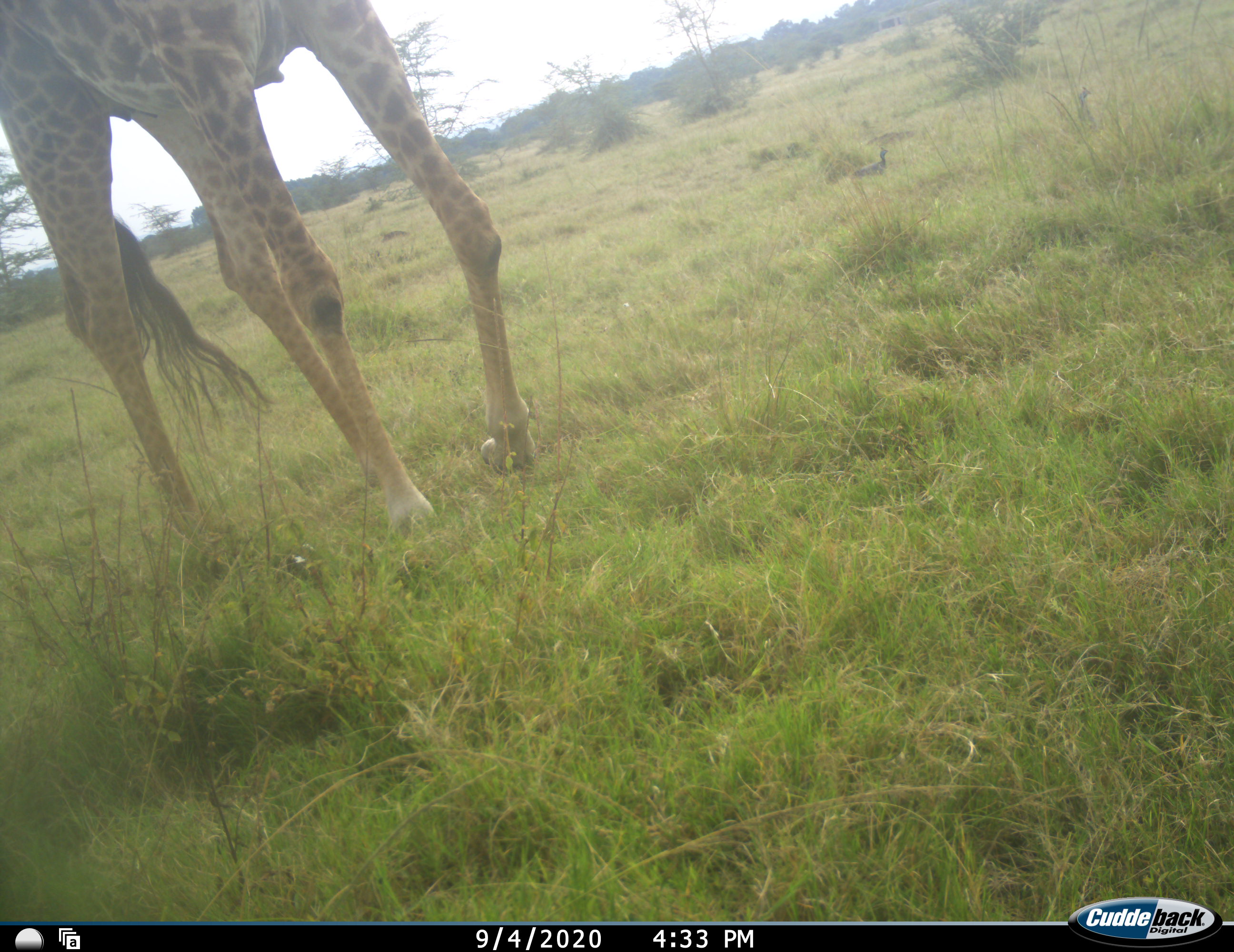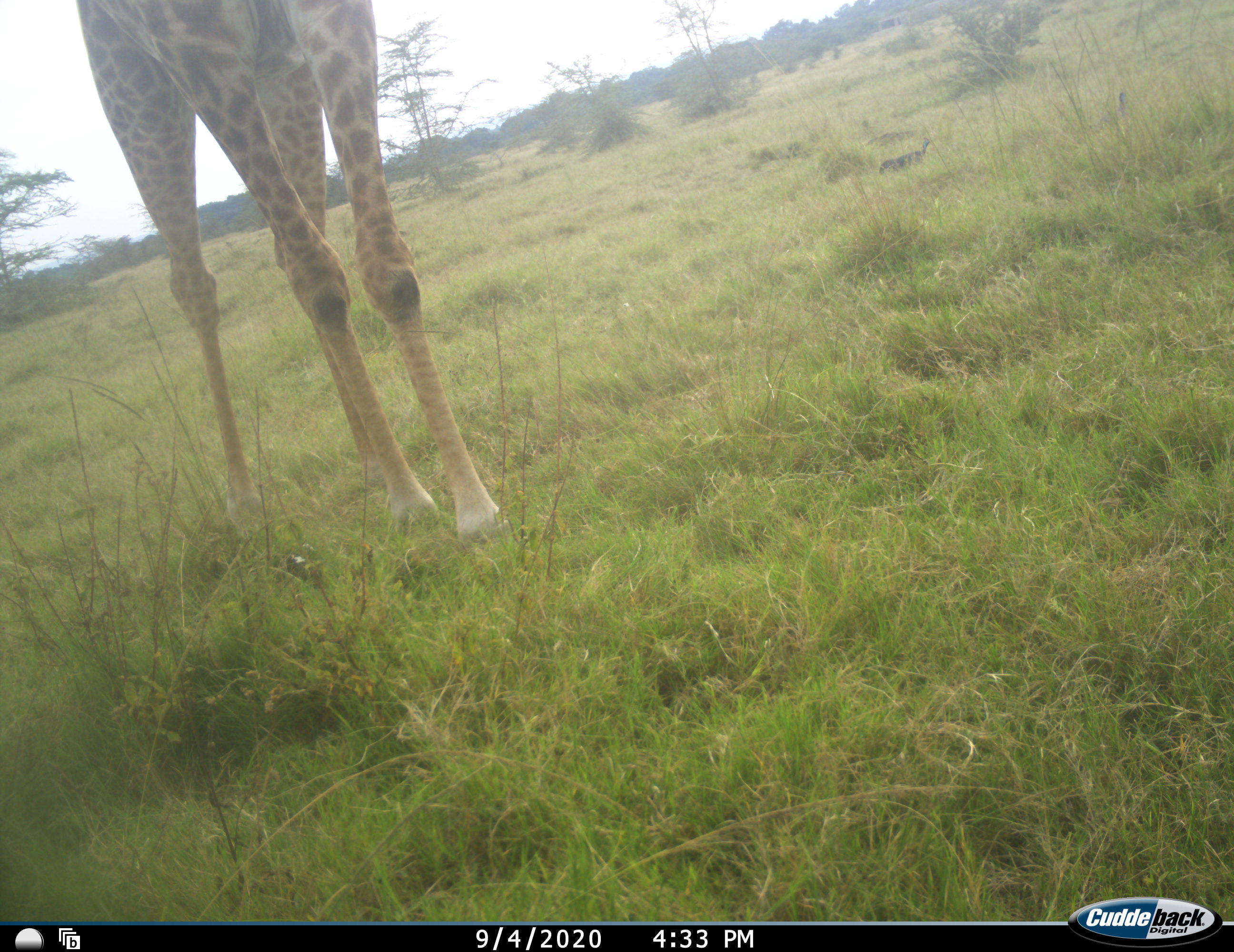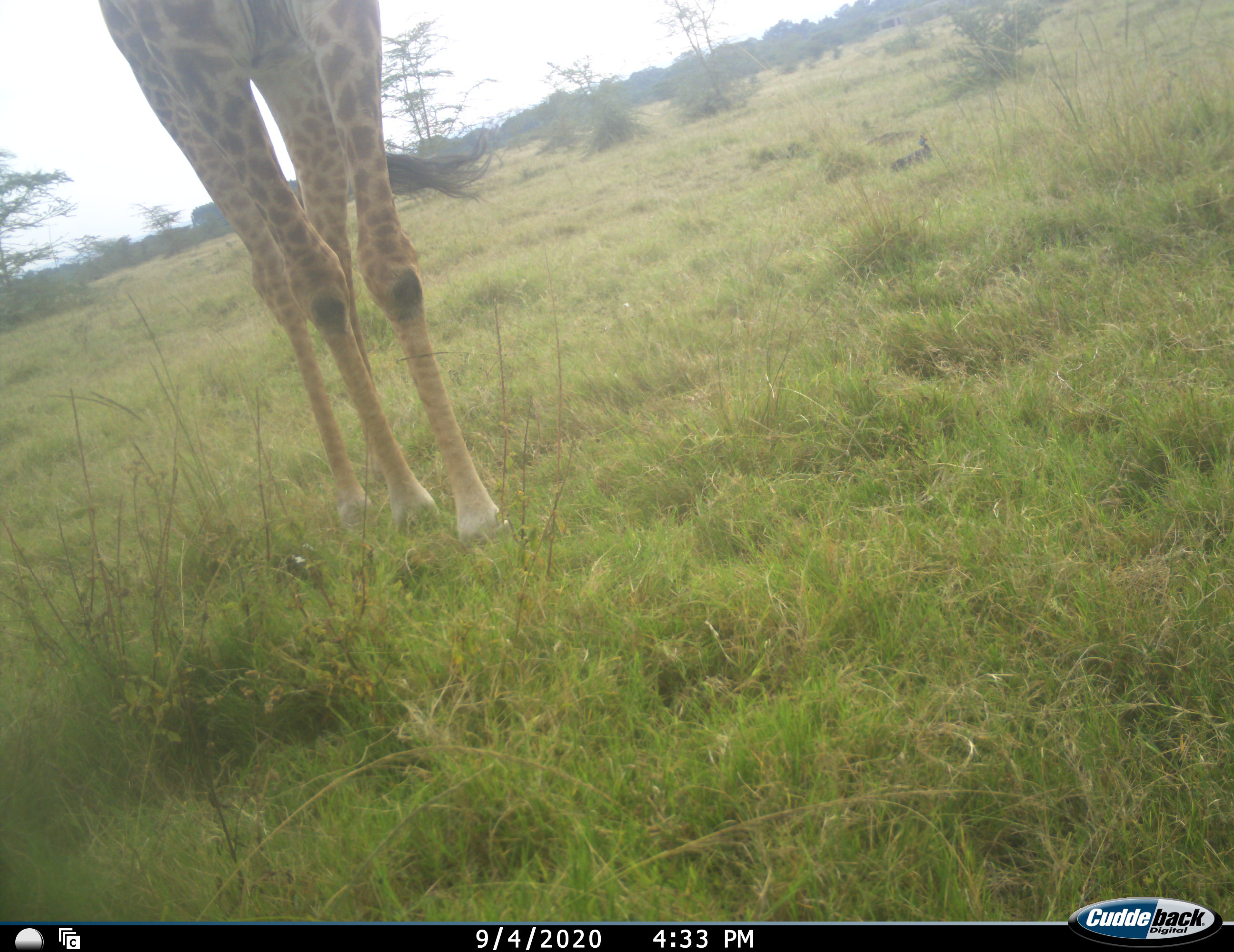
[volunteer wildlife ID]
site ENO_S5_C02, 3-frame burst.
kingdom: Animalia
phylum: Chordata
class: Aves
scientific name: Aves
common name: bird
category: birdother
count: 2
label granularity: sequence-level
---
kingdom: Animalia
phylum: Chordata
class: Mammalia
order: Artiodactyla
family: Giraffidae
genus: Giraffa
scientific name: Giraffa camelopardalis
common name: giraffe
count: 1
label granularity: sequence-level